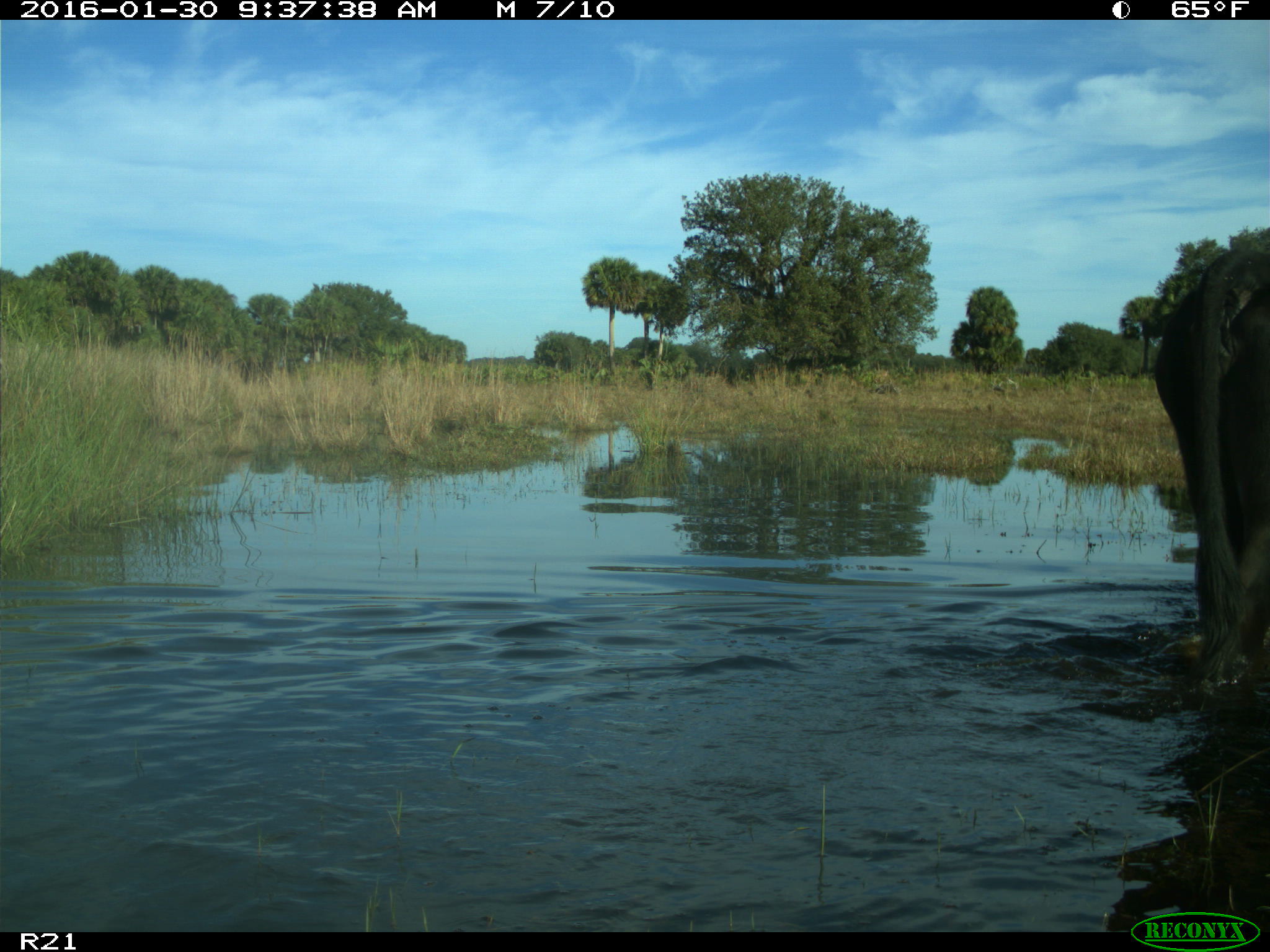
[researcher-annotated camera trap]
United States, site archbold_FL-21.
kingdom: Animalia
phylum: Chordata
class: Mammalia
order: Artiodactyla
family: Bovidae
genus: Bos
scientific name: Bos taurus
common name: domestic cow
Bos taurus (domestic cow).